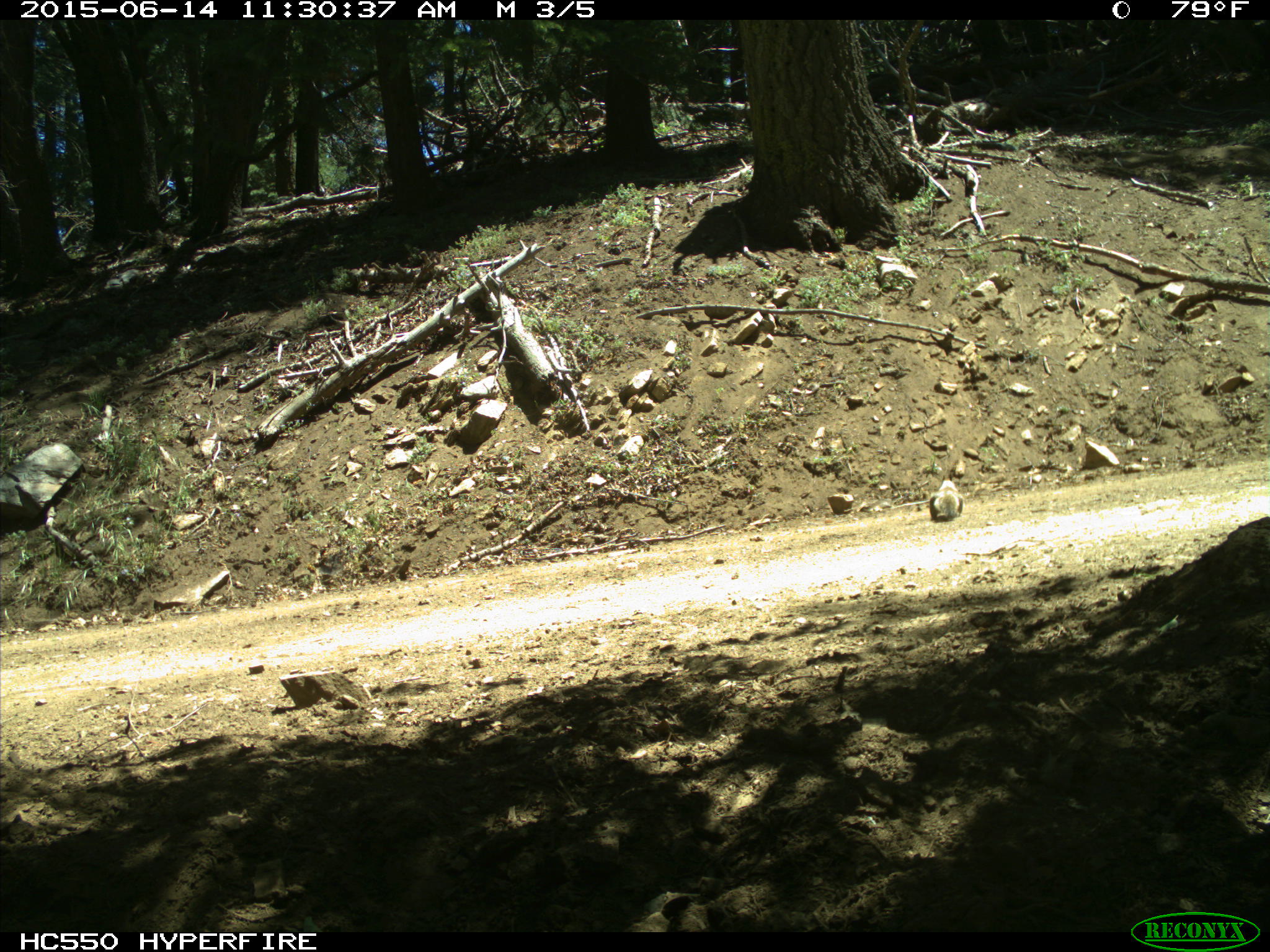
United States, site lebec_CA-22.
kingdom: Animalia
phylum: Chordata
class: Mammalia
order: Rodentia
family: Sciuridae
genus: Otospermophilus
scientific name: Otospermophilus beecheyi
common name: california ground squirrel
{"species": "Otospermophilus beecheyi (california ground squirrel)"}